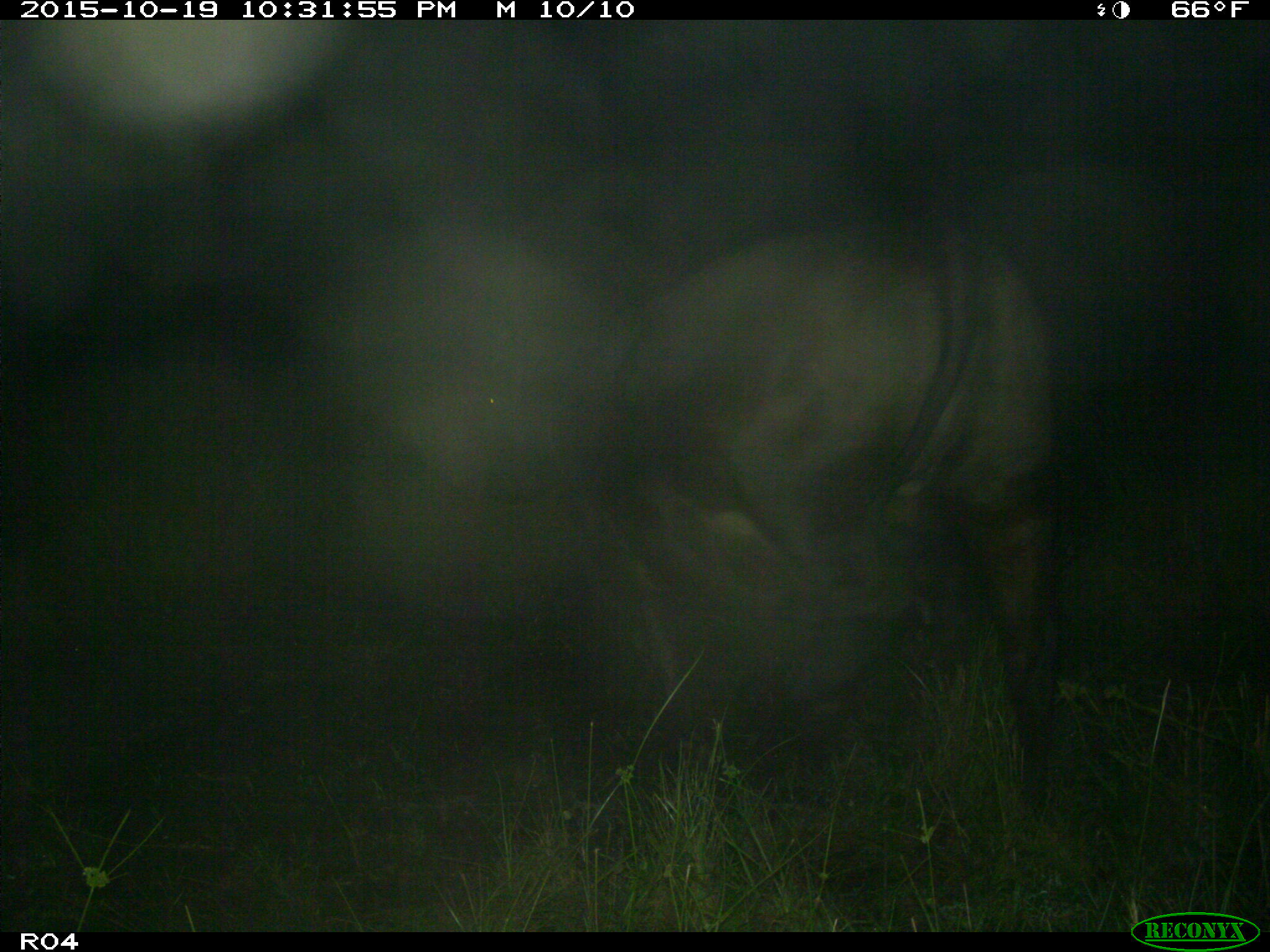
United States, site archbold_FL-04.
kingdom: Animalia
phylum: Chordata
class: Mammalia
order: Artiodactyla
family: Bovidae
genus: Bos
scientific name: Bos taurus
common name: domestic cow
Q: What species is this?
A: Bos taurus (domestic cow).